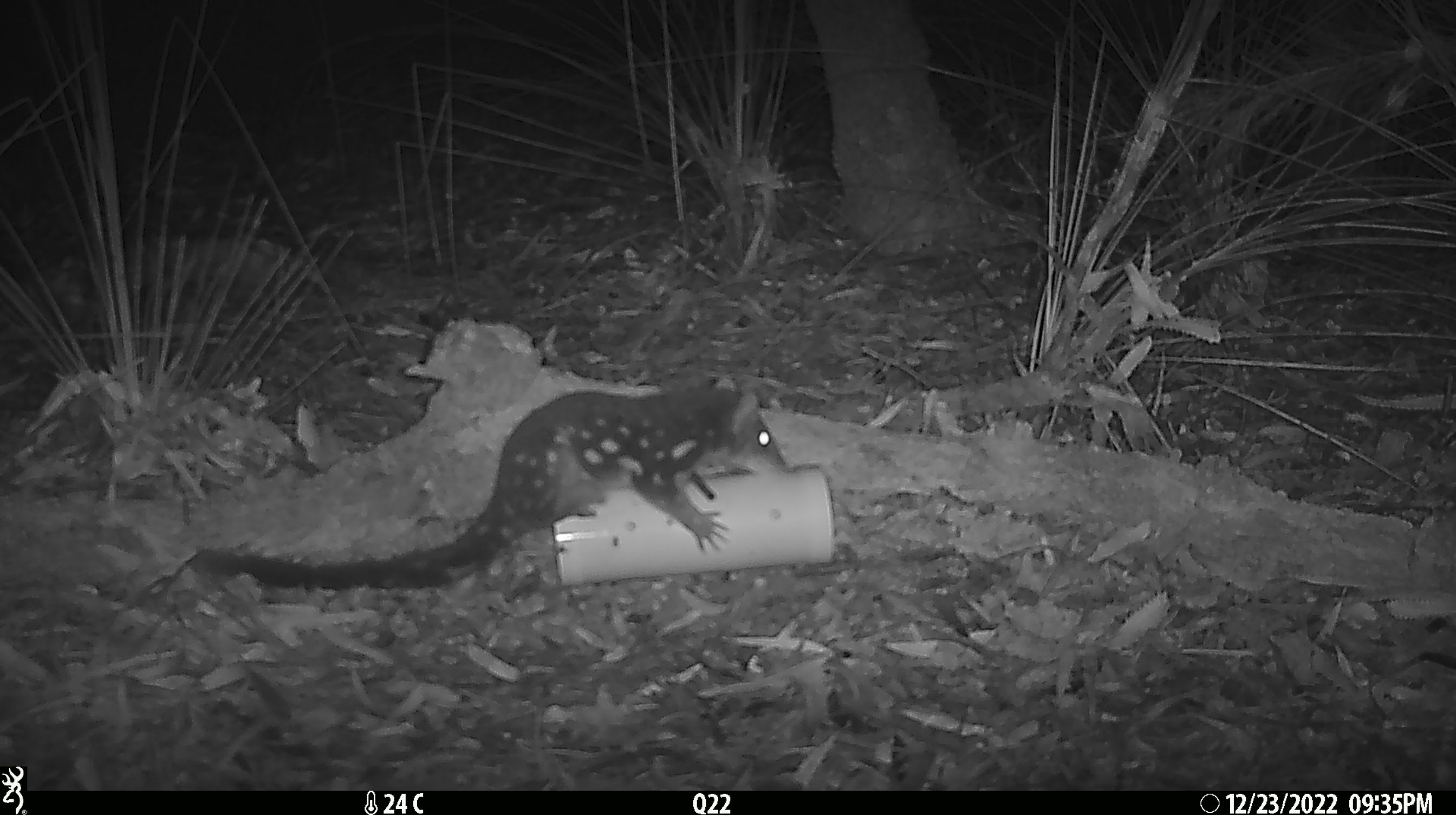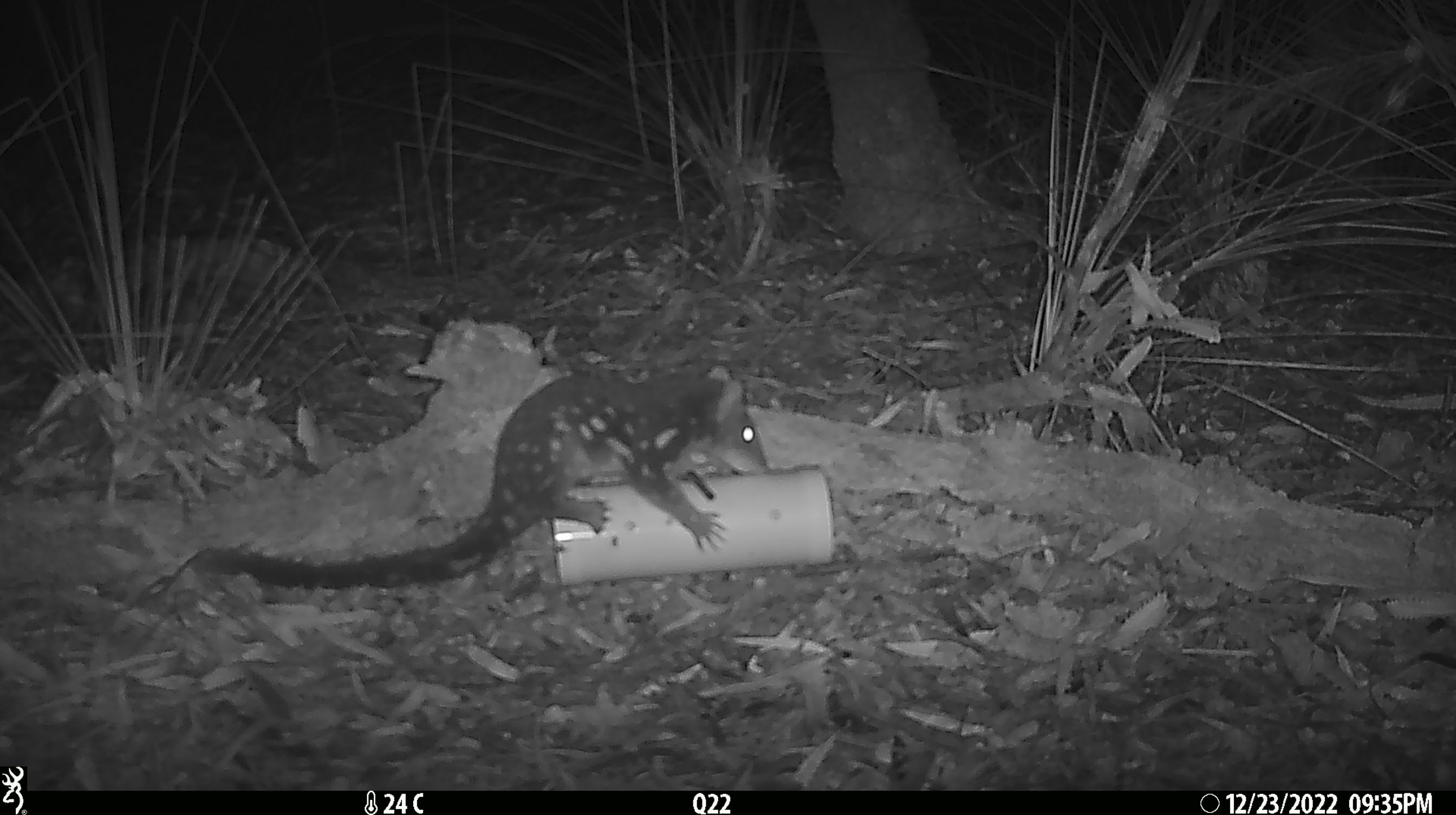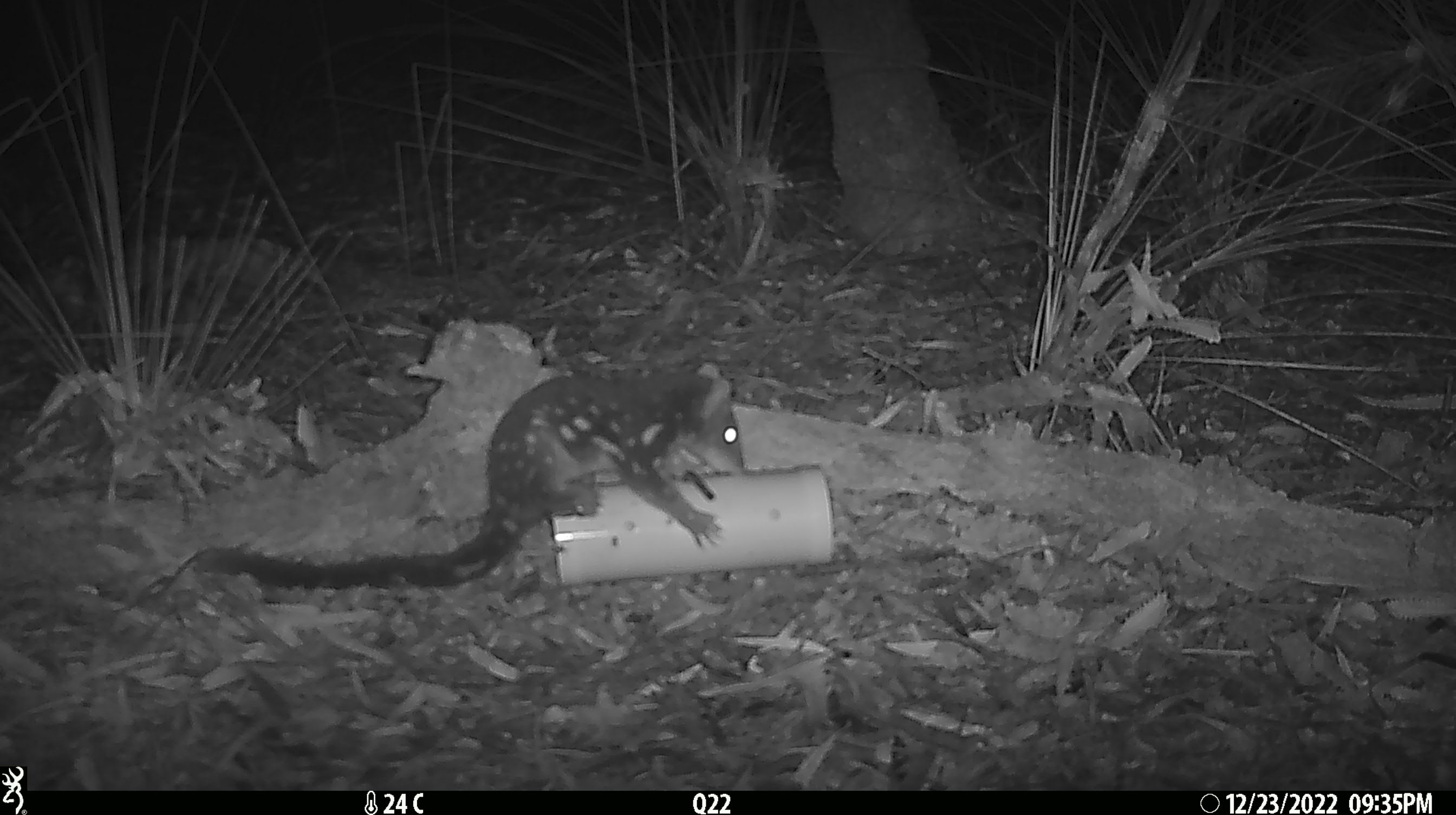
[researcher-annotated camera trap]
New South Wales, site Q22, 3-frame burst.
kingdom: Animalia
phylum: Chordata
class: Mammalia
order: Dasyuromorphia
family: Dasyuridae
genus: Dasyurus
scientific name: Dasyurus maculatus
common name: spotted-tailed quoll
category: quoll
Quoll (spotted-tailed quoll) (Dasyurus maculatus).